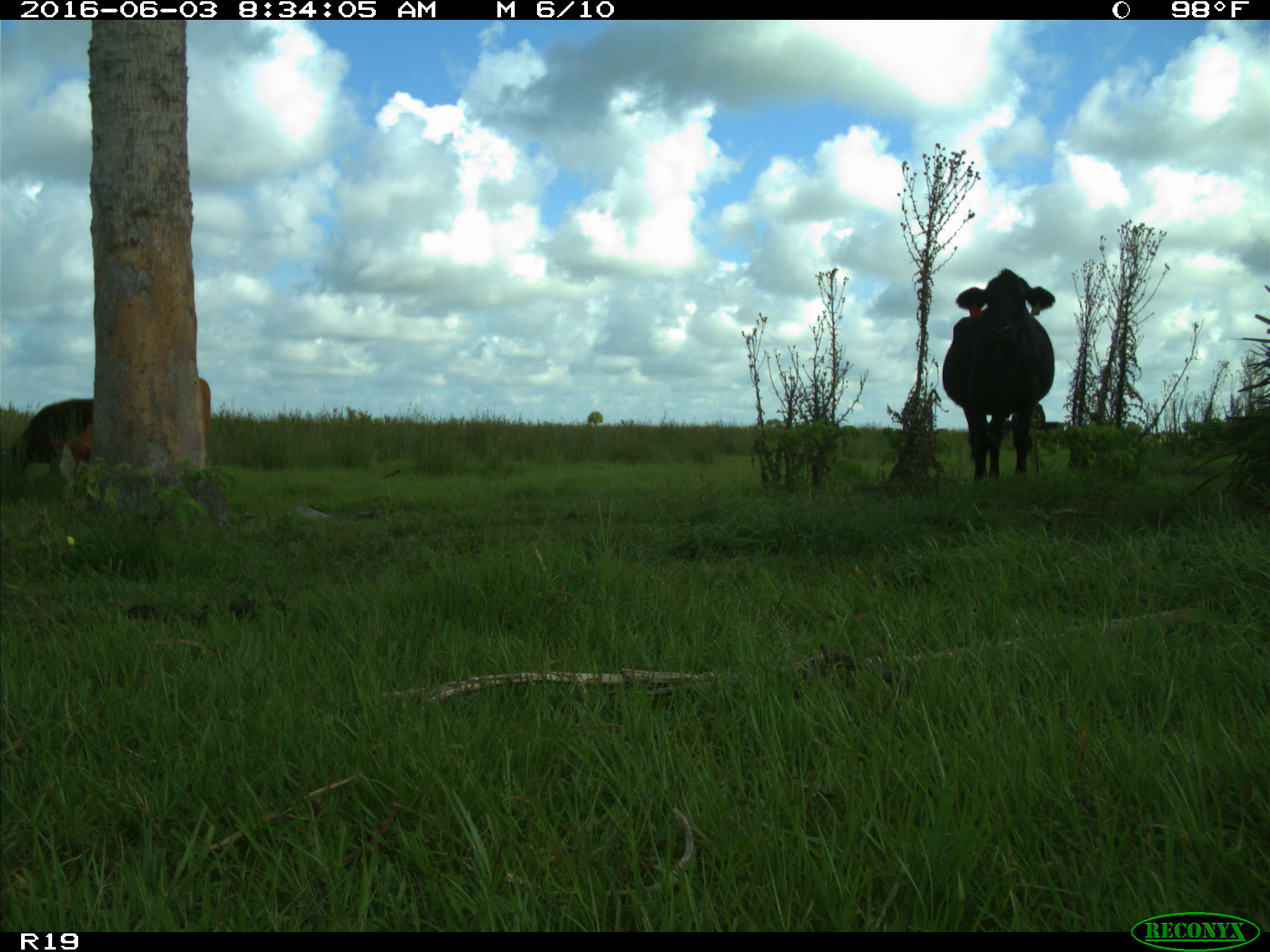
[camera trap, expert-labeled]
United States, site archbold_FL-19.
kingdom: Animalia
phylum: Chordata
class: Mammalia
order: Artiodactyla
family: Bovidae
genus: Bos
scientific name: Bos taurus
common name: domestic cow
Bos taurus (domestic cow).